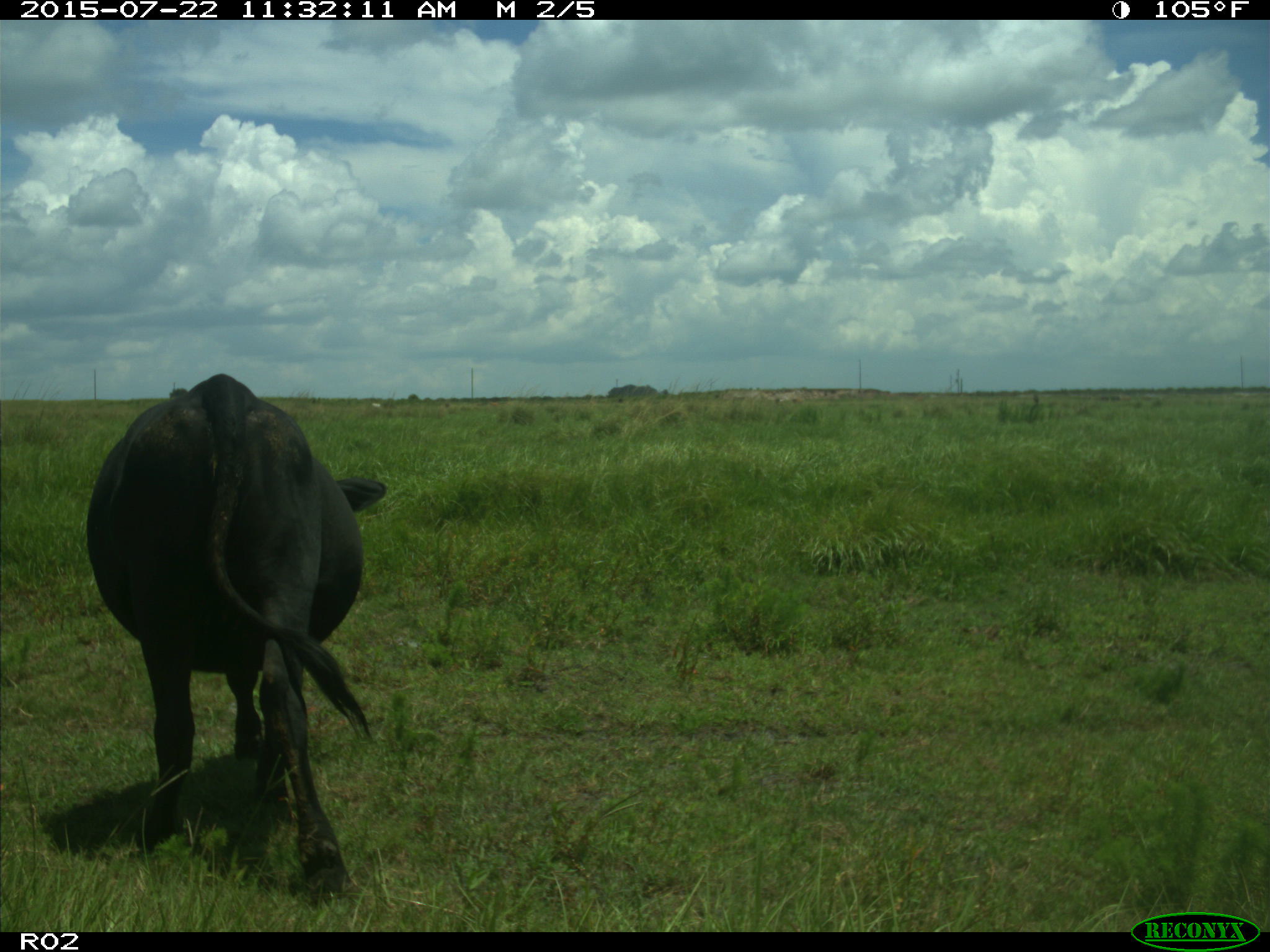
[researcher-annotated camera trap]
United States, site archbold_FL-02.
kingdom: Animalia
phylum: Chordata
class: Mammalia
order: Artiodactyla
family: Bovidae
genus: Bos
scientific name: Bos taurus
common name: domestic cow